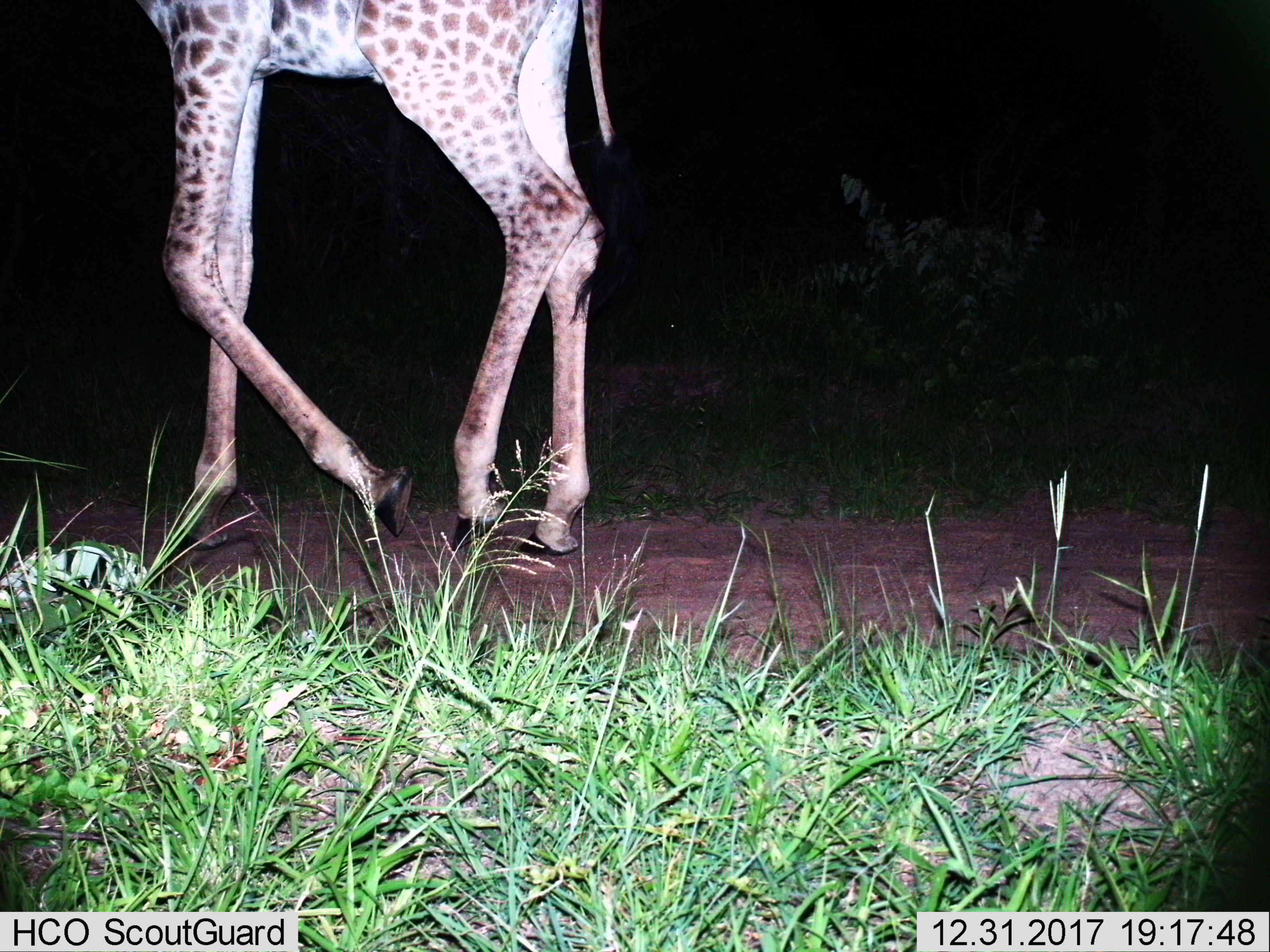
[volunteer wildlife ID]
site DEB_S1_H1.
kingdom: Animalia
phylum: Chordata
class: Mammalia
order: Artiodactyla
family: Giraffidae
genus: Giraffa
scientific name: Giraffa camelopardalis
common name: giraffe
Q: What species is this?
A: Giraffe (Giraffa camelopardalis).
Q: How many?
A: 1.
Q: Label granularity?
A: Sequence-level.